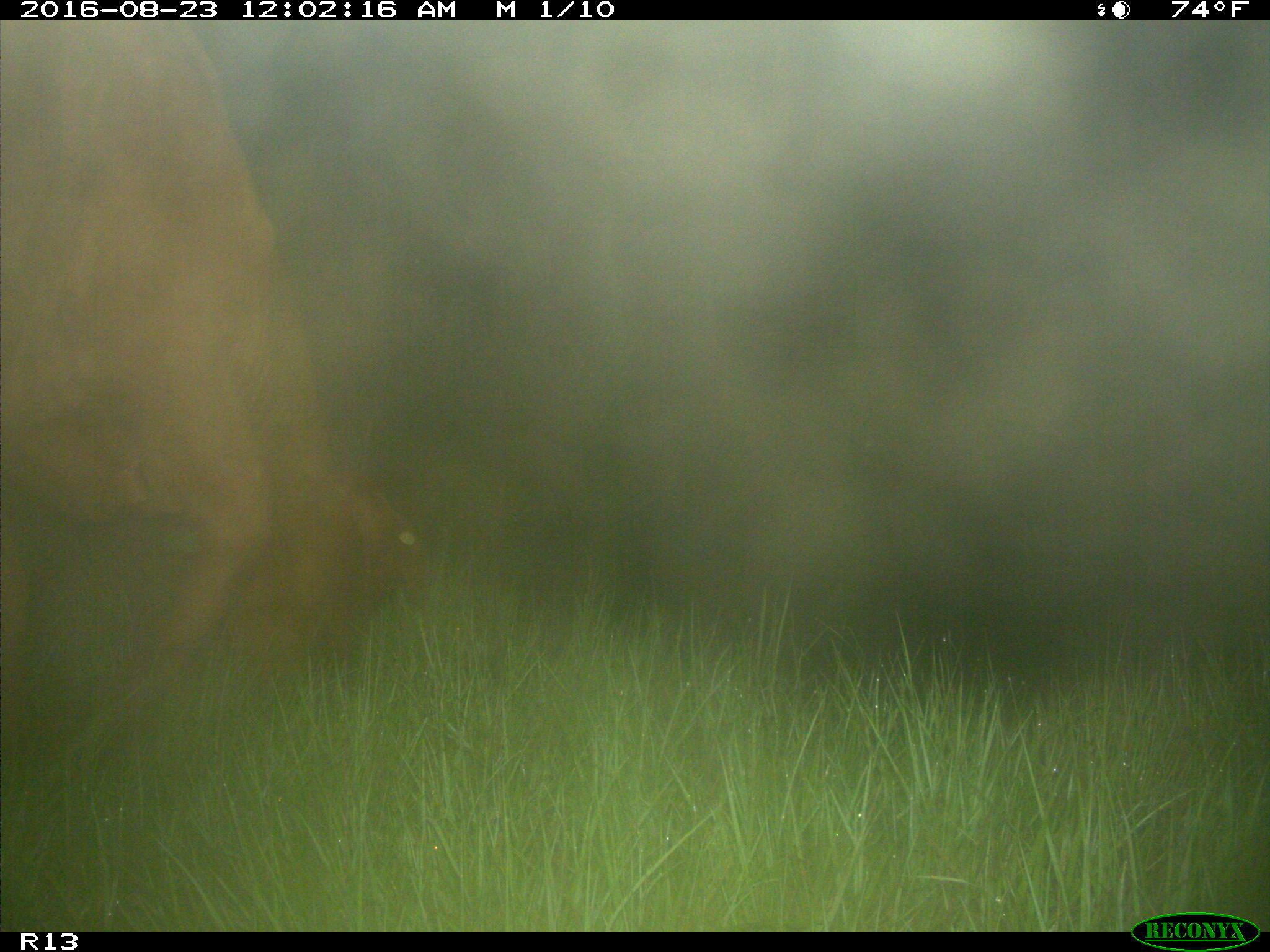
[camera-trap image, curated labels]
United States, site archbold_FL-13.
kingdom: Animalia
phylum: Chordata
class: Mammalia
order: Artiodactyla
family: Bovidae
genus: Bos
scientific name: Bos taurus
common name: domestic cow